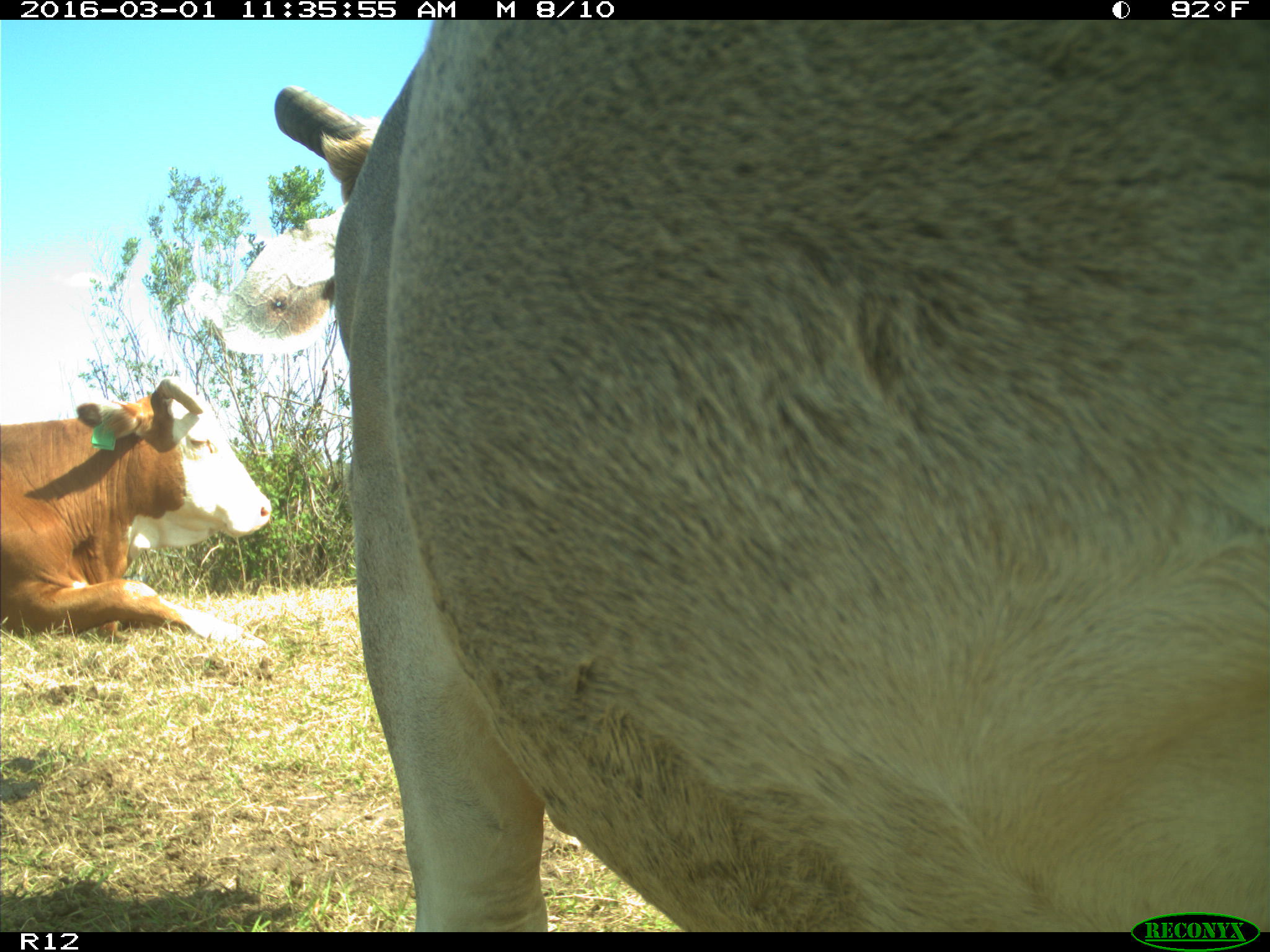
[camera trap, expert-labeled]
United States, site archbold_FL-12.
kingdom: Animalia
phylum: Chordata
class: Mammalia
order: Artiodactyla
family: Bovidae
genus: Bos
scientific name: Bos taurus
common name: domestic cow